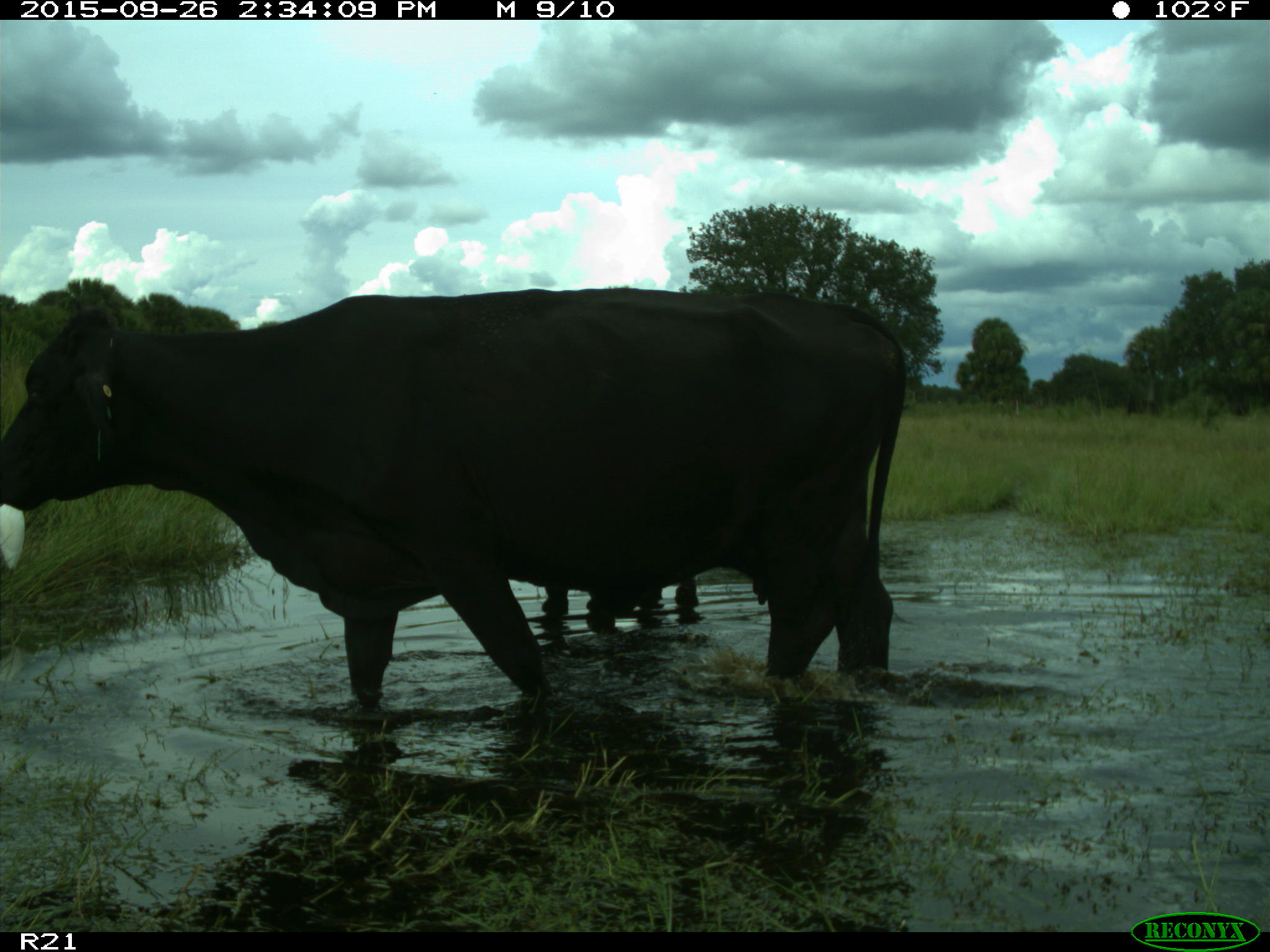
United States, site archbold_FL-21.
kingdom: Animalia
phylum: Chordata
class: Mammalia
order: Artiodactyla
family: Bovidae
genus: Bos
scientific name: Bos taurus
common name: domestic cow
Bos taurus (domestic cow).